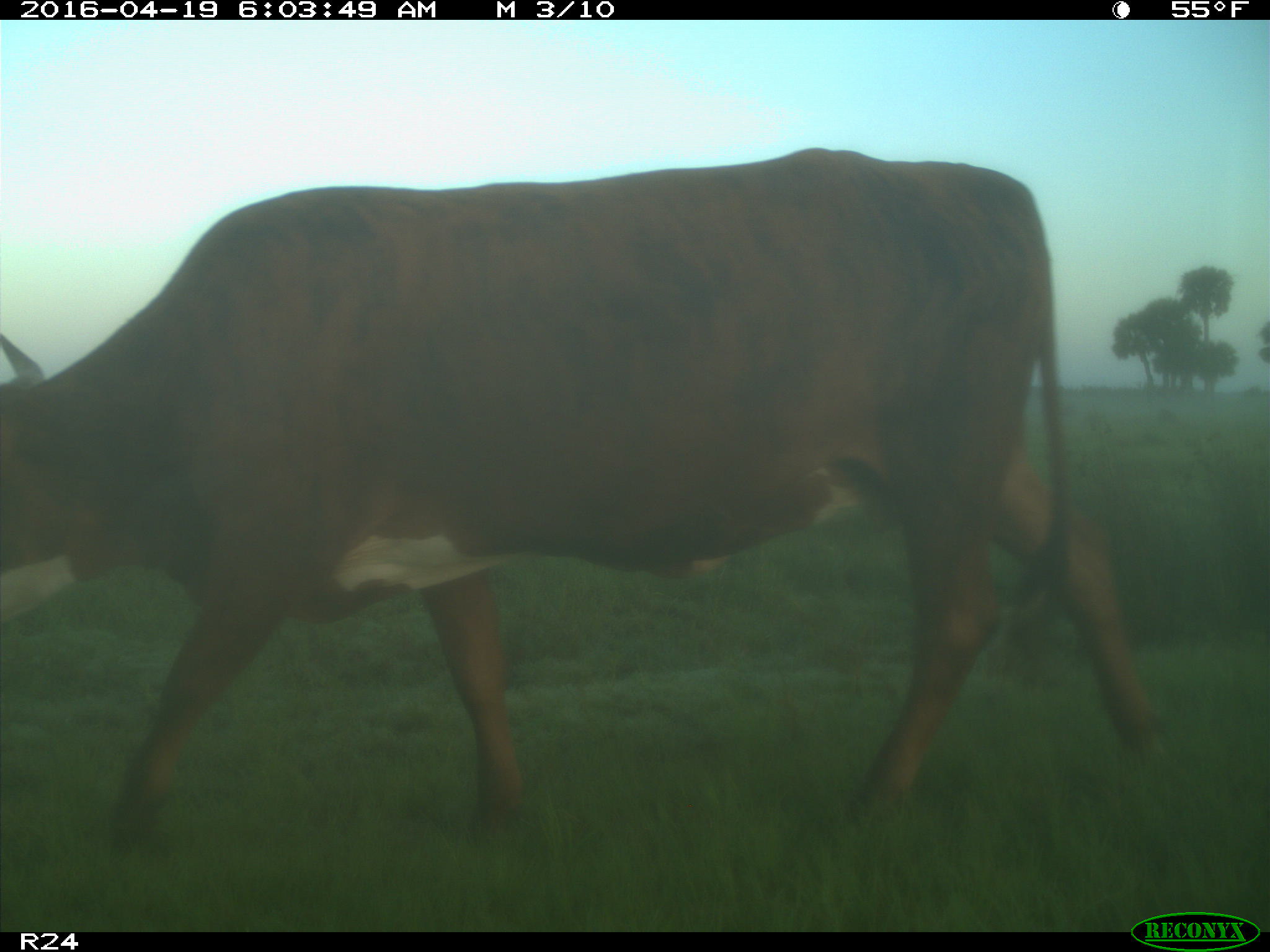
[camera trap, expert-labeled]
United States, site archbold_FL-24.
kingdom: Animalia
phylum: Chordata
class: Mammalia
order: Artiodactyla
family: Bovidae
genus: Bos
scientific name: Bos taurus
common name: domestic cow